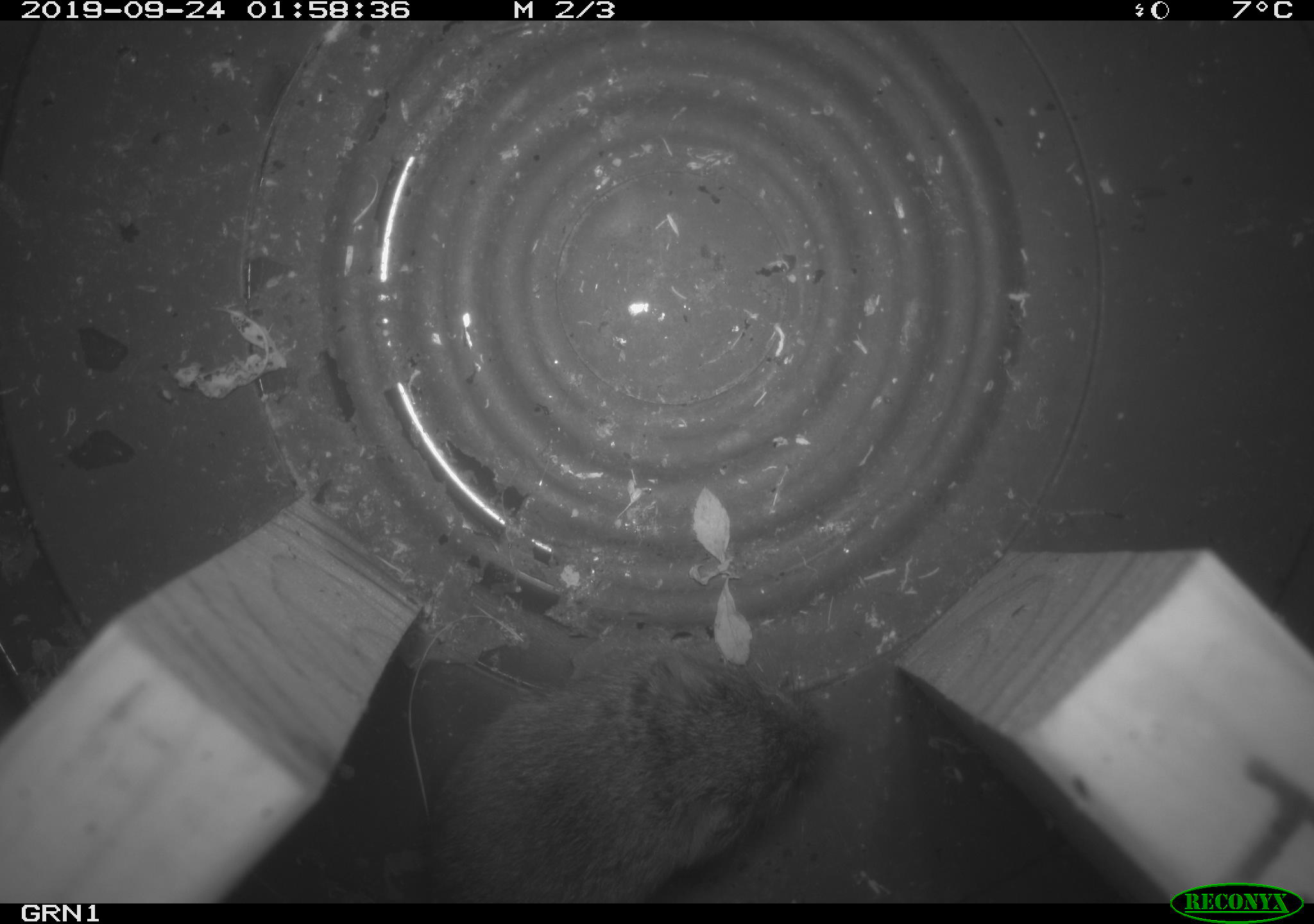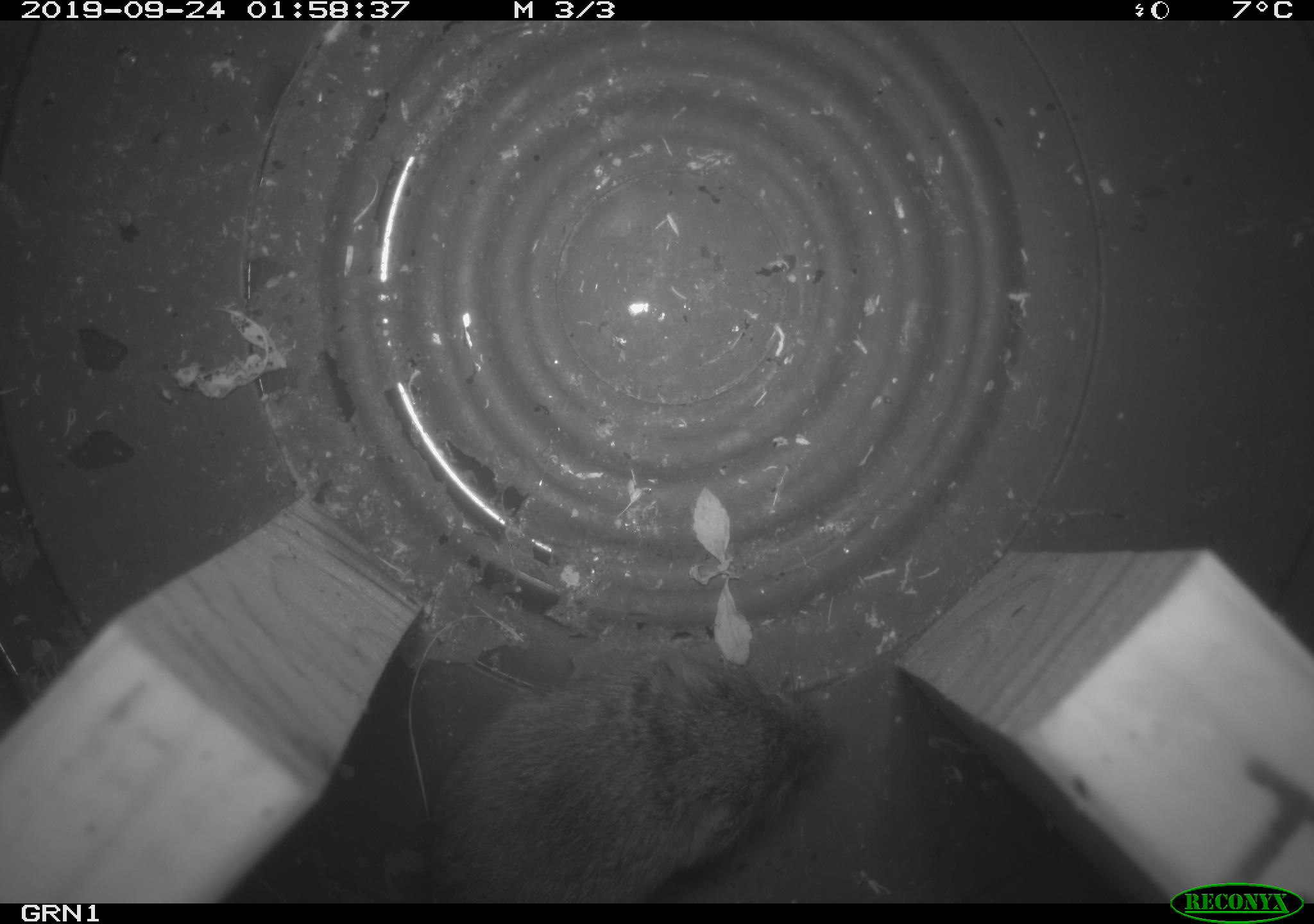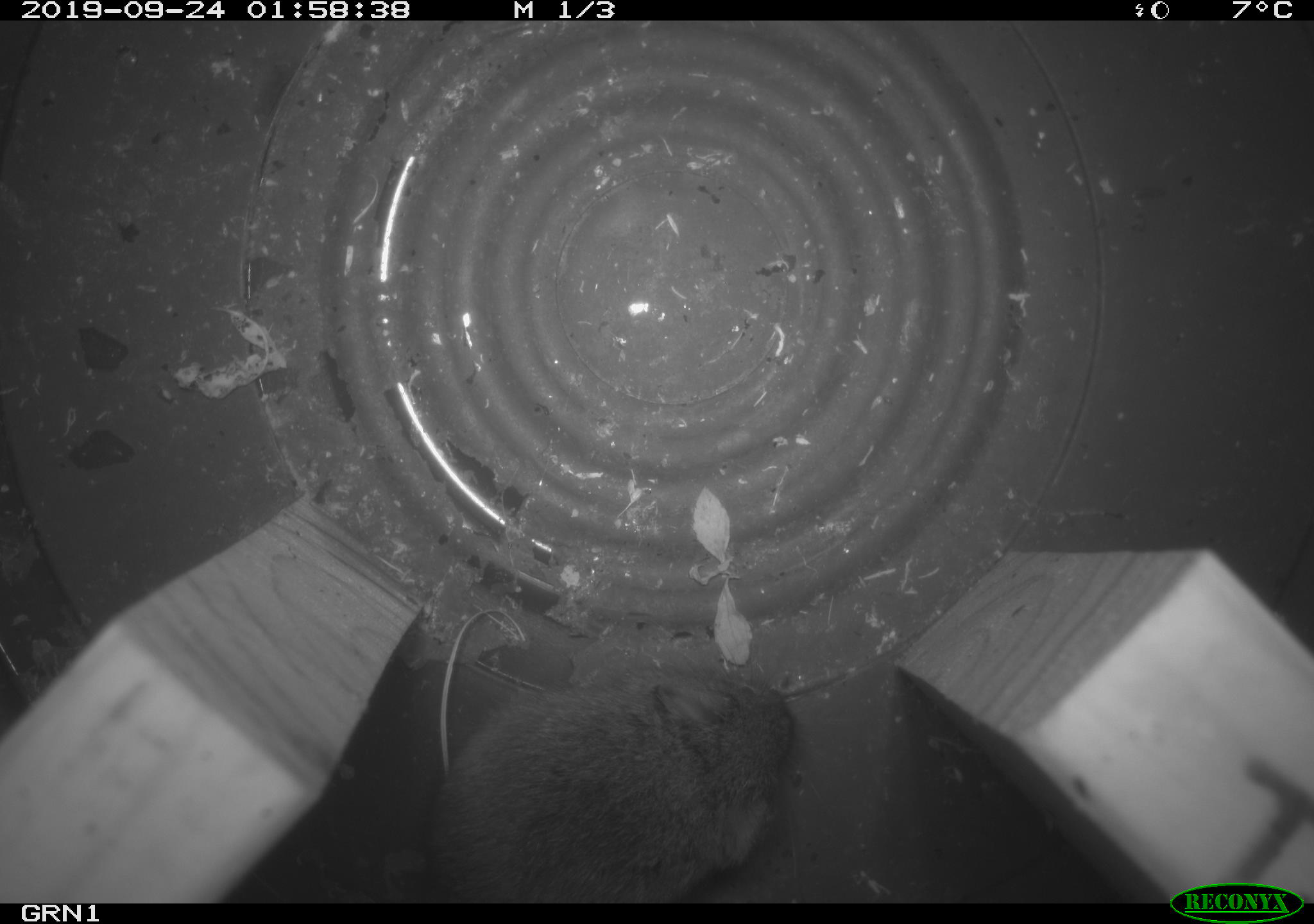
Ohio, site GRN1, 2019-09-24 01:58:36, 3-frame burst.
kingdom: Animalia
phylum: Chordata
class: Mammalia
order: Rodentia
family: Cricetidae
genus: Microtus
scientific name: Microtus pennsylvanicus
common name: meadow vole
Meadow vole (Microtus pennsylvanicus).